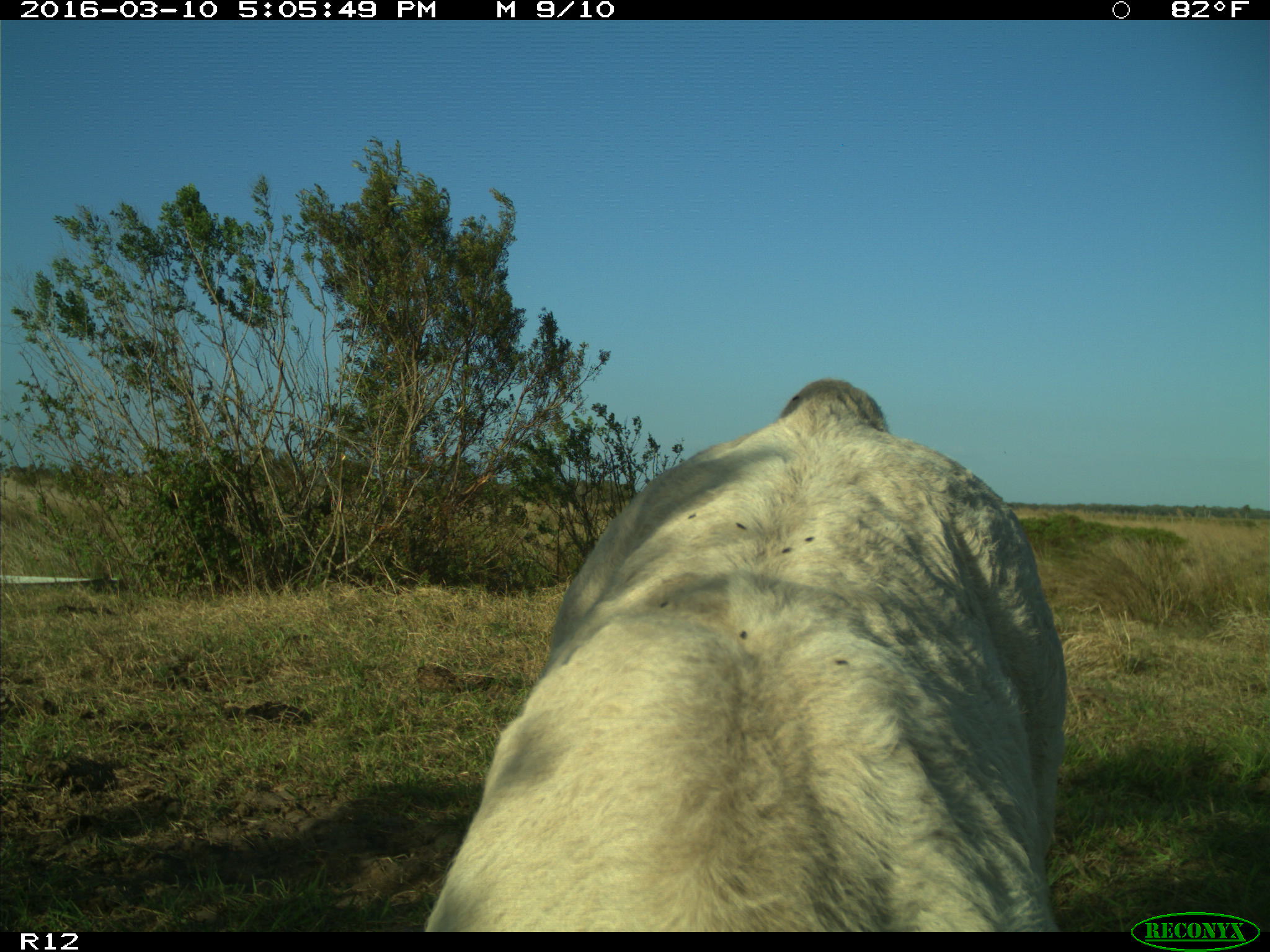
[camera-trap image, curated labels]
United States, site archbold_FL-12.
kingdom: Animalia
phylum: Chordata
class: Mammalia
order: Artiodactyla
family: Bovidae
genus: Bos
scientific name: Bos taurus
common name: domestic cow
Bos taurus (domestic cow).